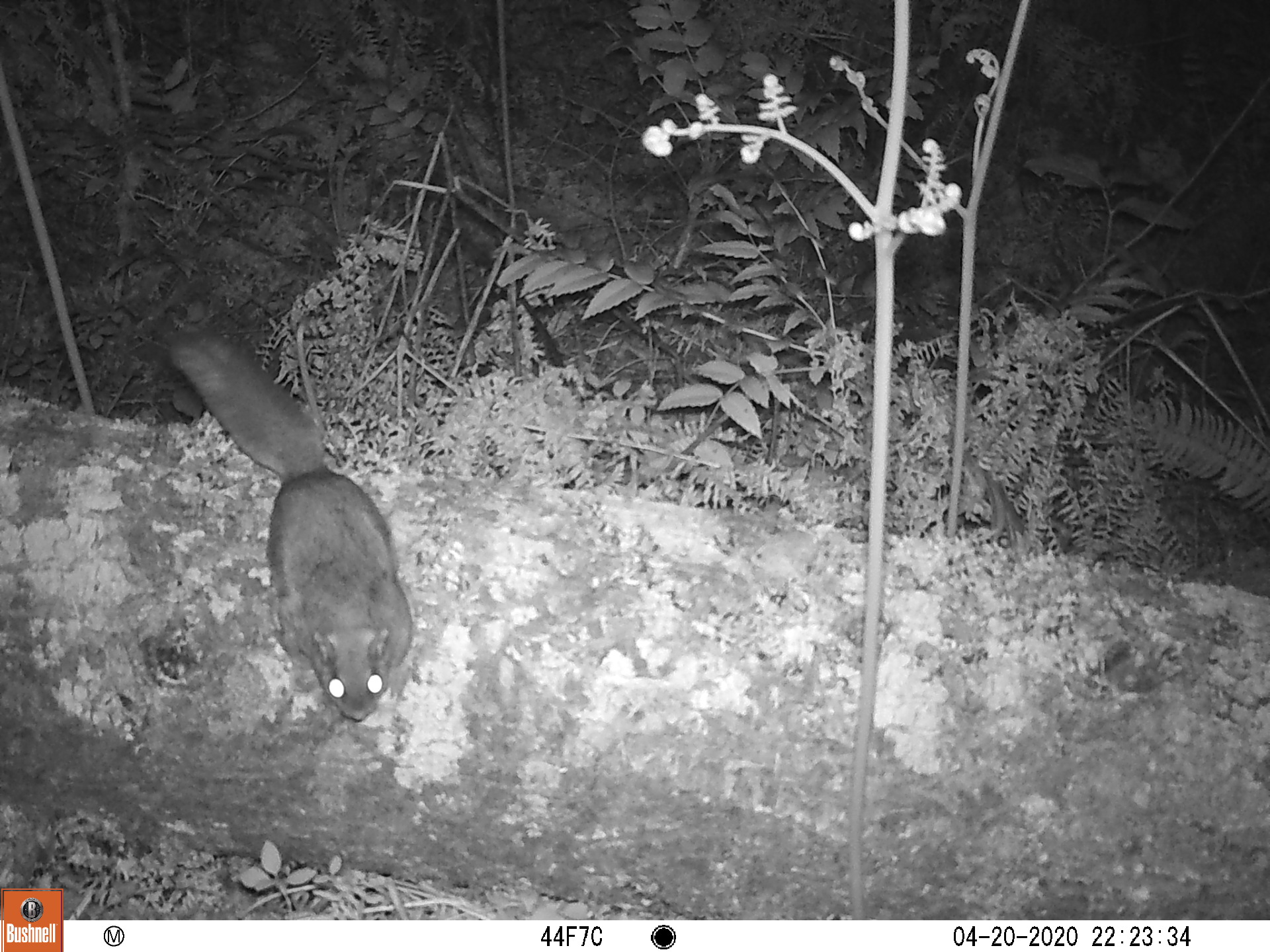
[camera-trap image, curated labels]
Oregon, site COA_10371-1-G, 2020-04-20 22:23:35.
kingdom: Animalia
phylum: Chordata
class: Mammalia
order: Rodentia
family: Sciuridae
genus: Glaucomys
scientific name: Glaucomys oregonensis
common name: humboldt's flying squirrel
Humboldt's flying squirrel (Glaucomys oregonensis).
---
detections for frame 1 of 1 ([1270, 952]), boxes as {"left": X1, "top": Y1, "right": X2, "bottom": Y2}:
humboldt's flying squirrel: {"left": 159, "top": 325, "right": 423, "bottom": 731}